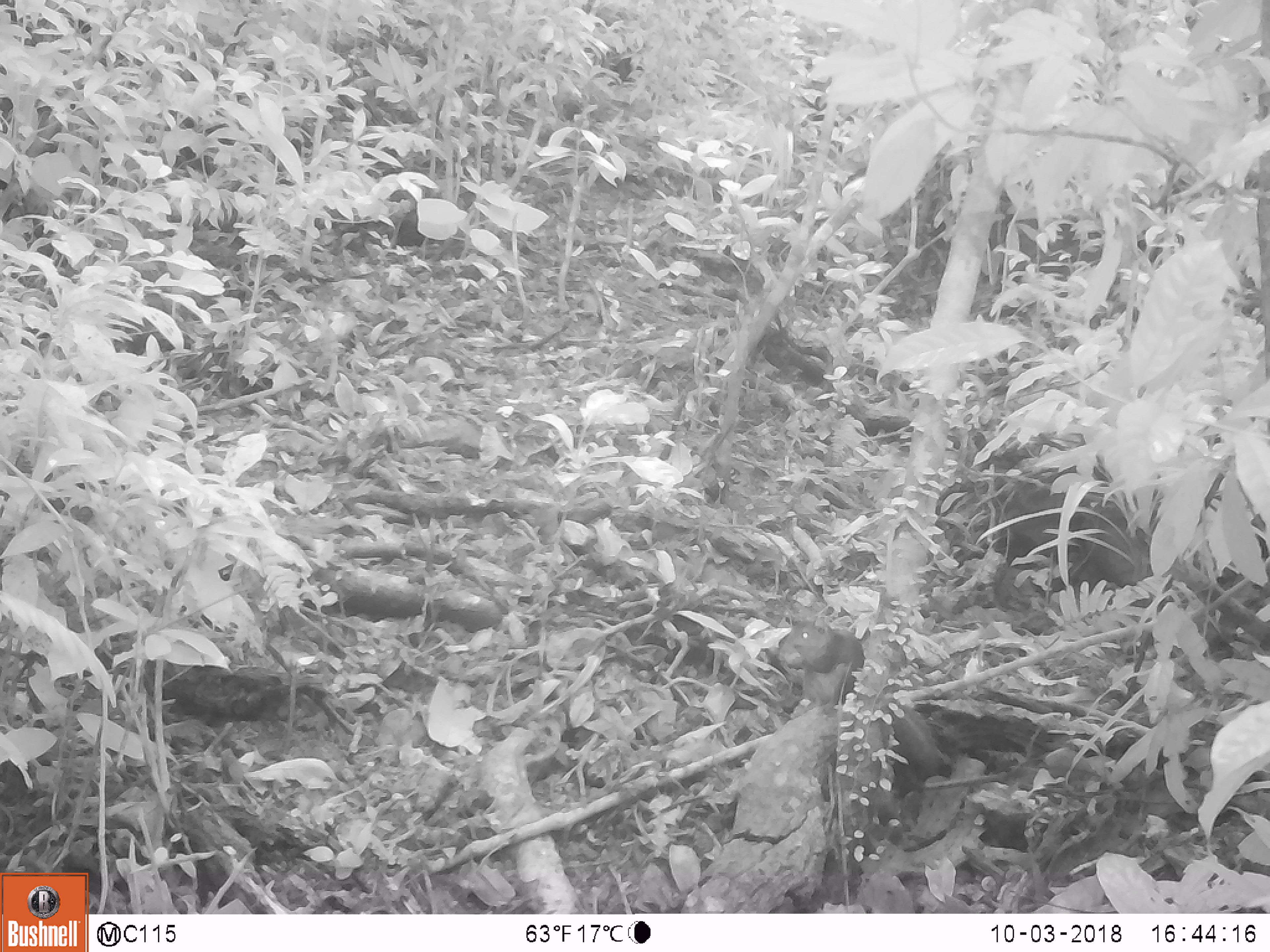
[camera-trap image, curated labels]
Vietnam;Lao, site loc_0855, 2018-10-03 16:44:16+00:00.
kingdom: Animalia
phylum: Chordata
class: Mammalia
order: Rodentia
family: Sciuridae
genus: Dremomys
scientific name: Dremomys rufigenis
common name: red-cheeked squirrel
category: red cheeked squirrel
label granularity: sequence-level